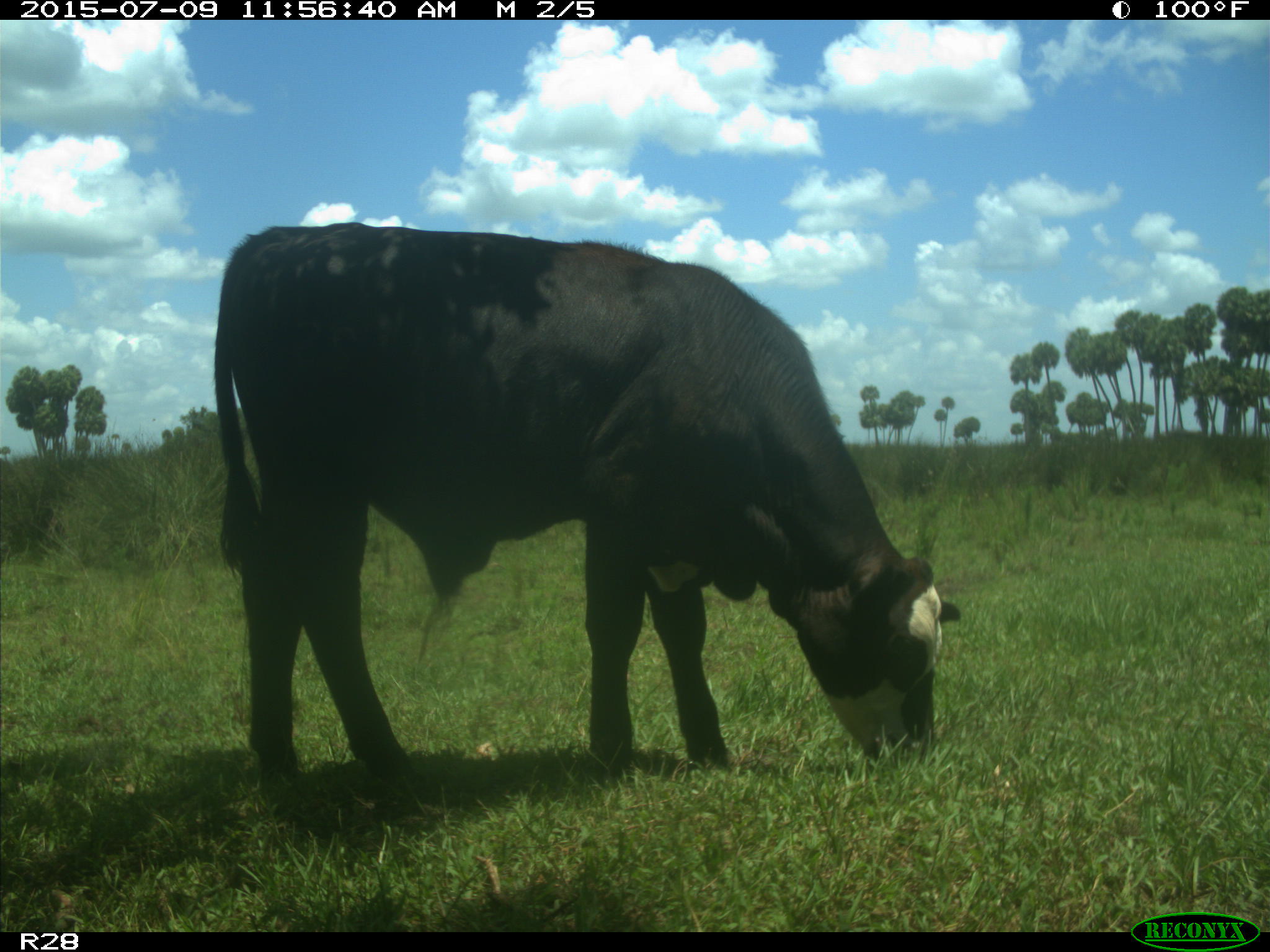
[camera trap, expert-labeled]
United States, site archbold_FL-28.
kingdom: Animalia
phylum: Chordata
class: Mammalia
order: Artiodactyla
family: Bovidae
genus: Bos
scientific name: Bos taurus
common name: domestic cow